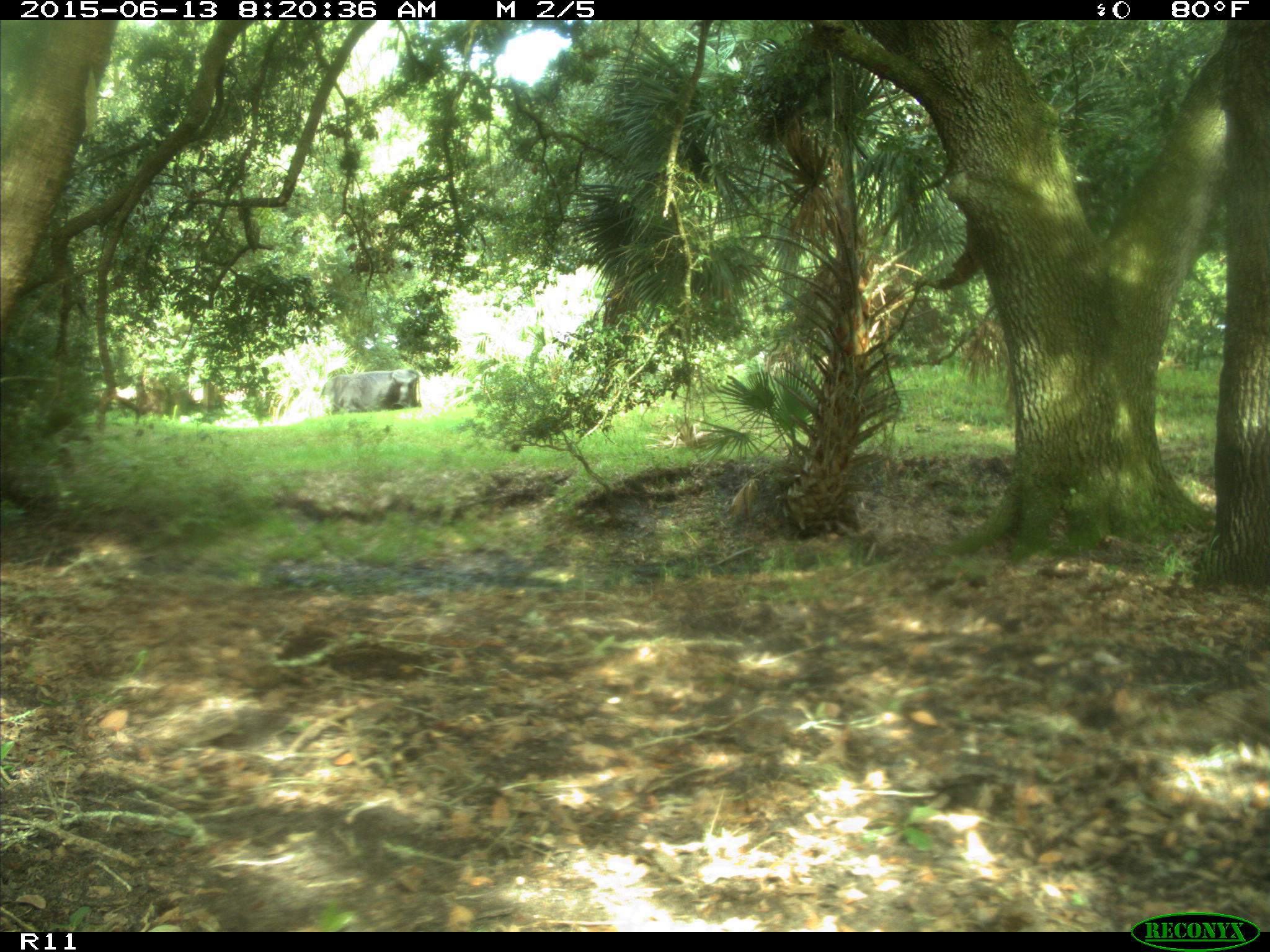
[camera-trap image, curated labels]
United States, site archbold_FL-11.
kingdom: Animalia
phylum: Chordata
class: Mammalia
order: Artiodactyla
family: Bovidae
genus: Bos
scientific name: Bos taurus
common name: domestic cow